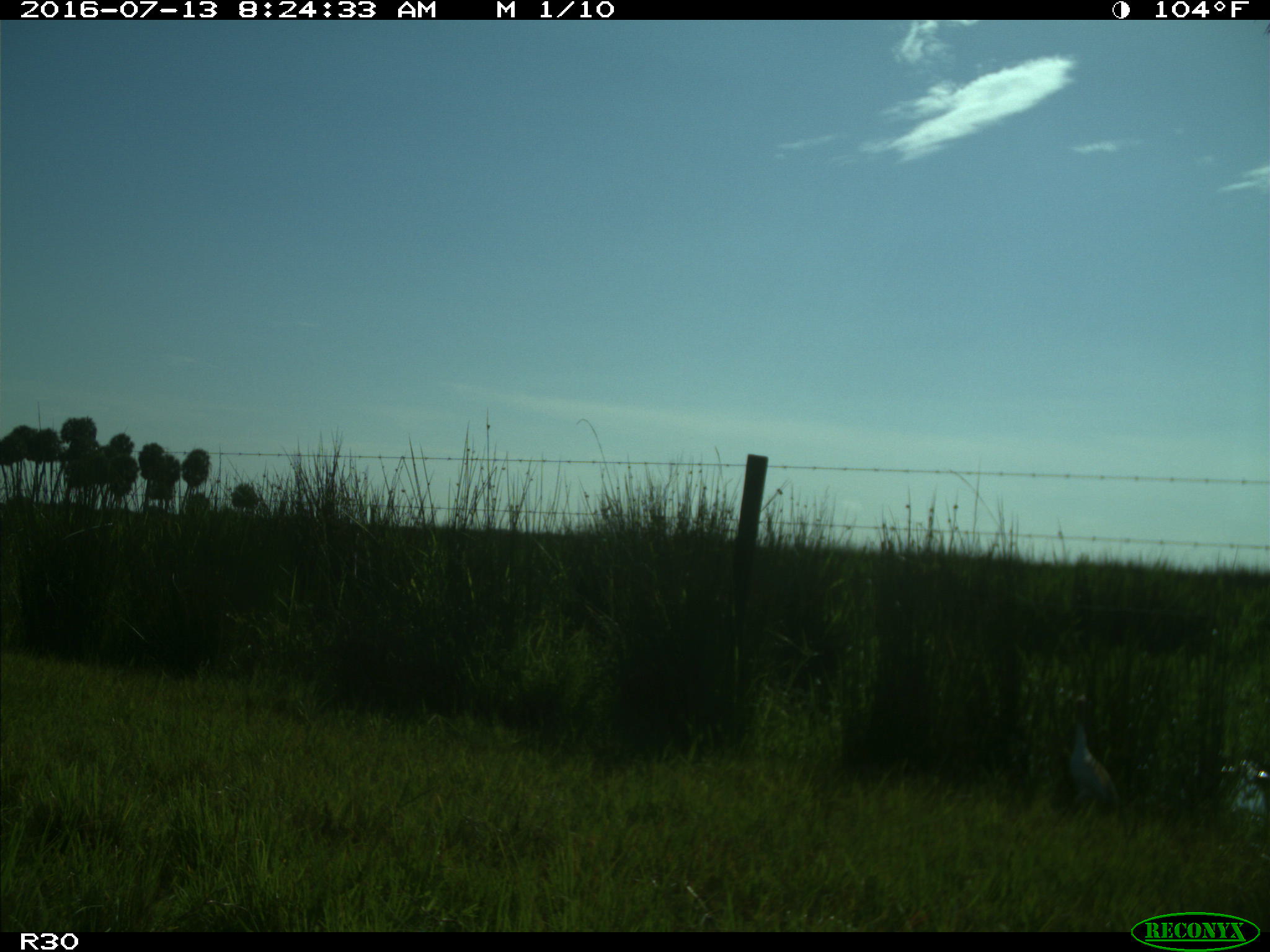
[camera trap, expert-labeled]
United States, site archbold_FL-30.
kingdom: Animalia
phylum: Chordata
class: Aves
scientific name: Aves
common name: birds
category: unidentified bird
Unidentified bird (birds) (Aves).